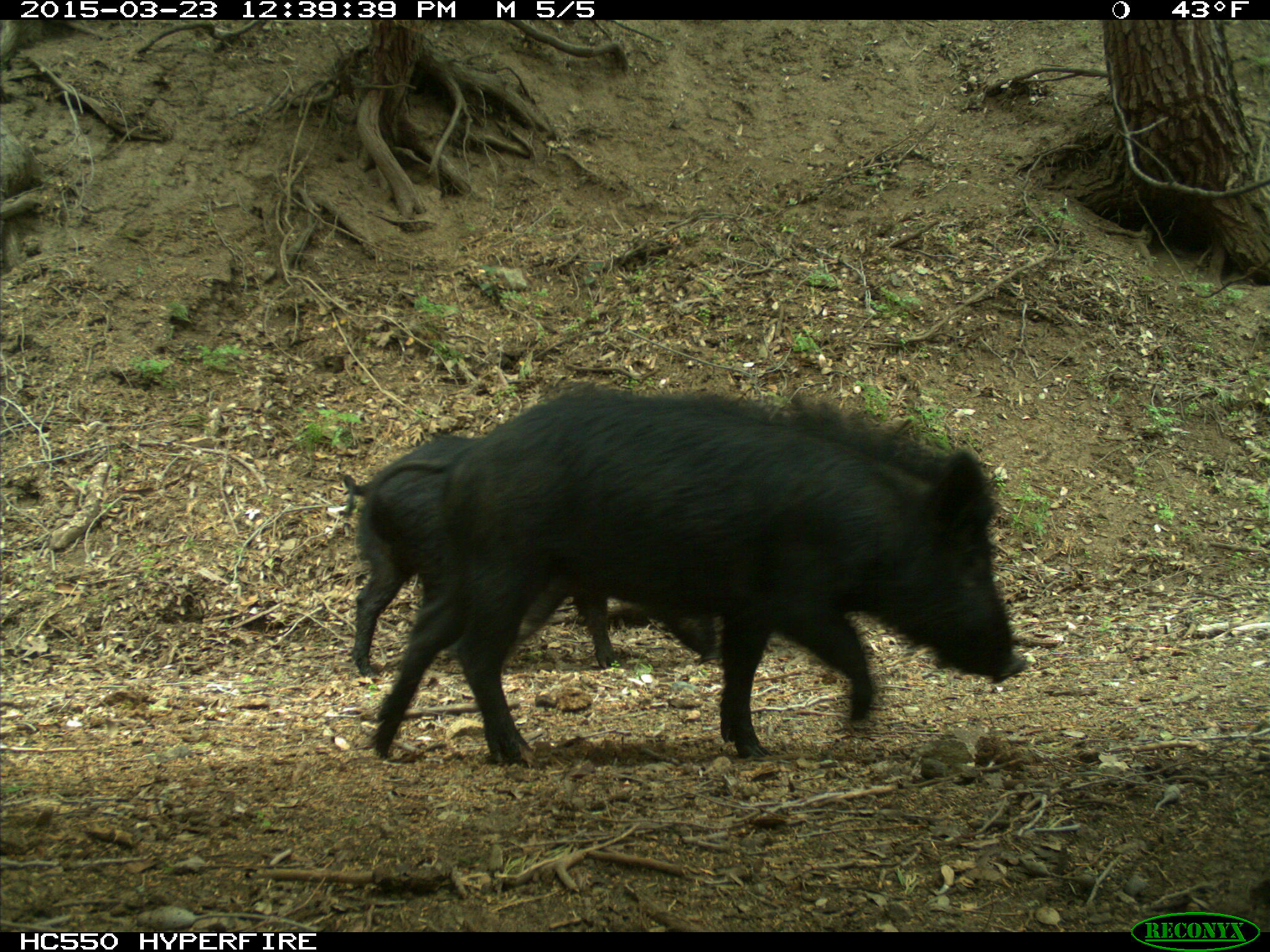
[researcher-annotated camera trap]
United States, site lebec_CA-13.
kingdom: Animalia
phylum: Chordata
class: Mammalia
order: Artiodactyla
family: Suidae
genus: Sus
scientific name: Sus scrofa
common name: wild boar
Sus scrofa (wild boar).